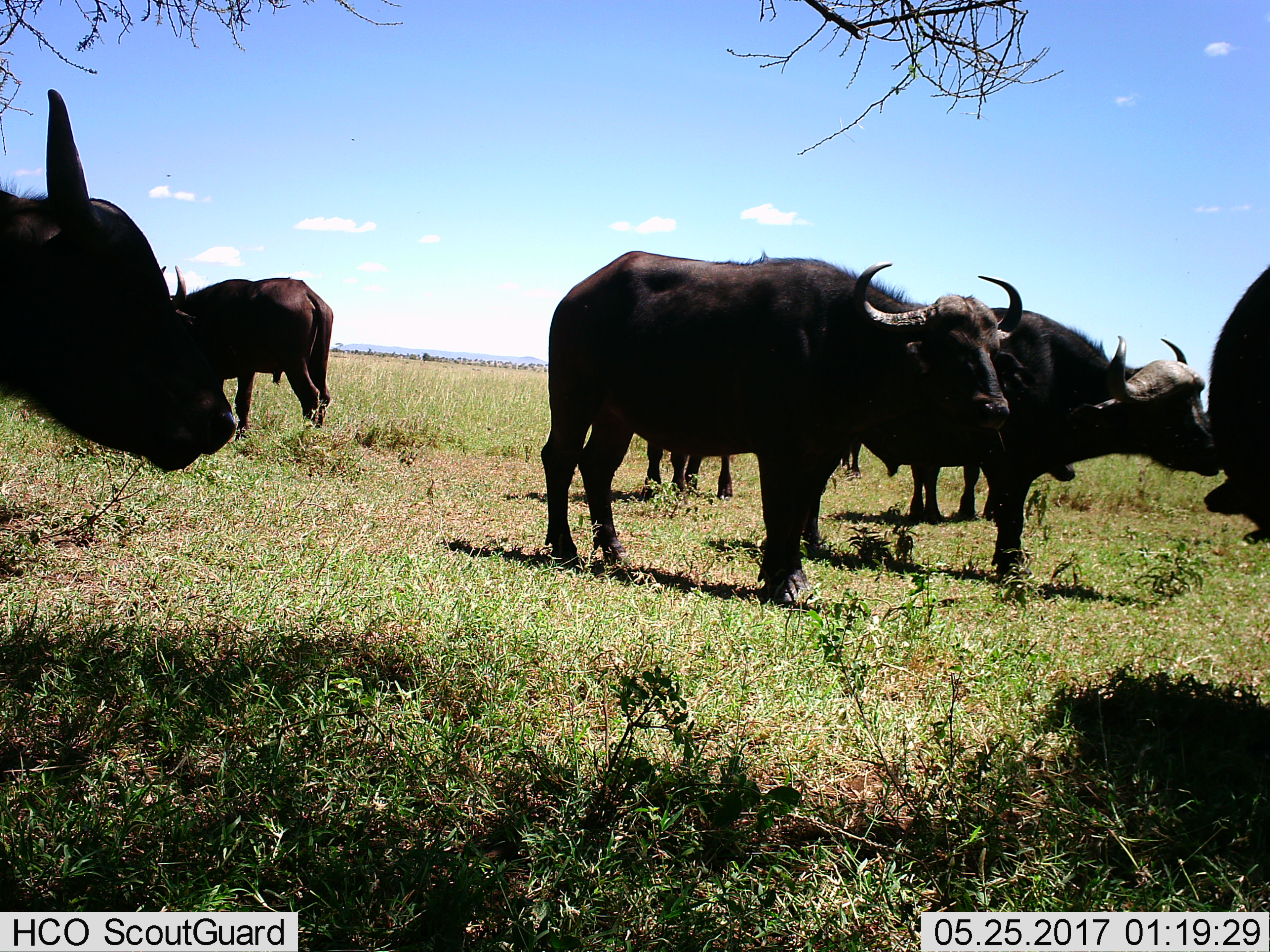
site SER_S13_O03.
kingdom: Animalia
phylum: Chordata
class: Mammalia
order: Artiodactyla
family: Bovidae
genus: Syncerus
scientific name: Syncerus caffer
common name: african buffalo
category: buffalo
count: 7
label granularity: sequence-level